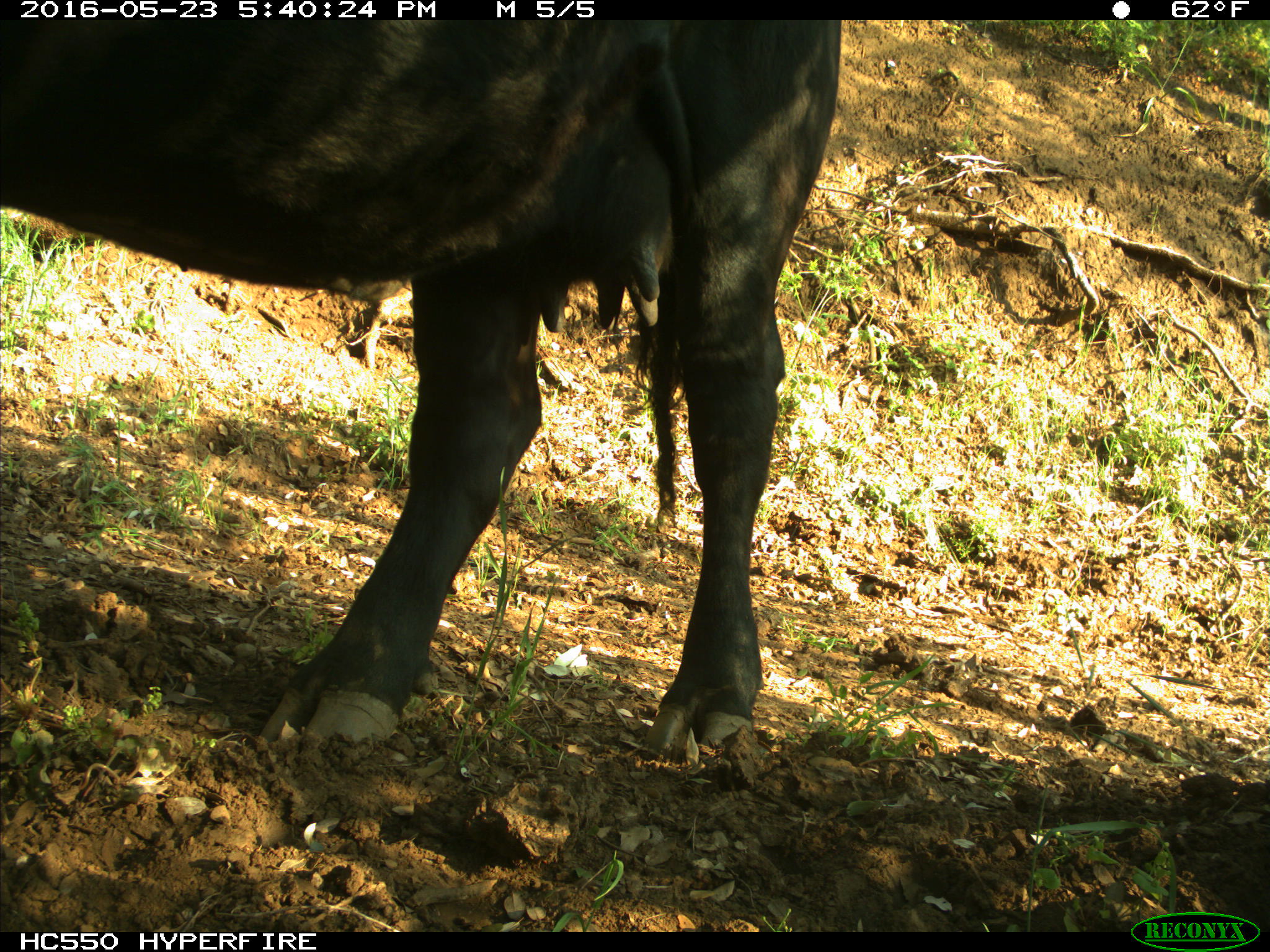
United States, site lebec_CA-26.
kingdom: Animalia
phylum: Chordata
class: Mammalia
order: Artiodactyla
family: Bovidae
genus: Bos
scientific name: Bos taurus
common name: domestic cow